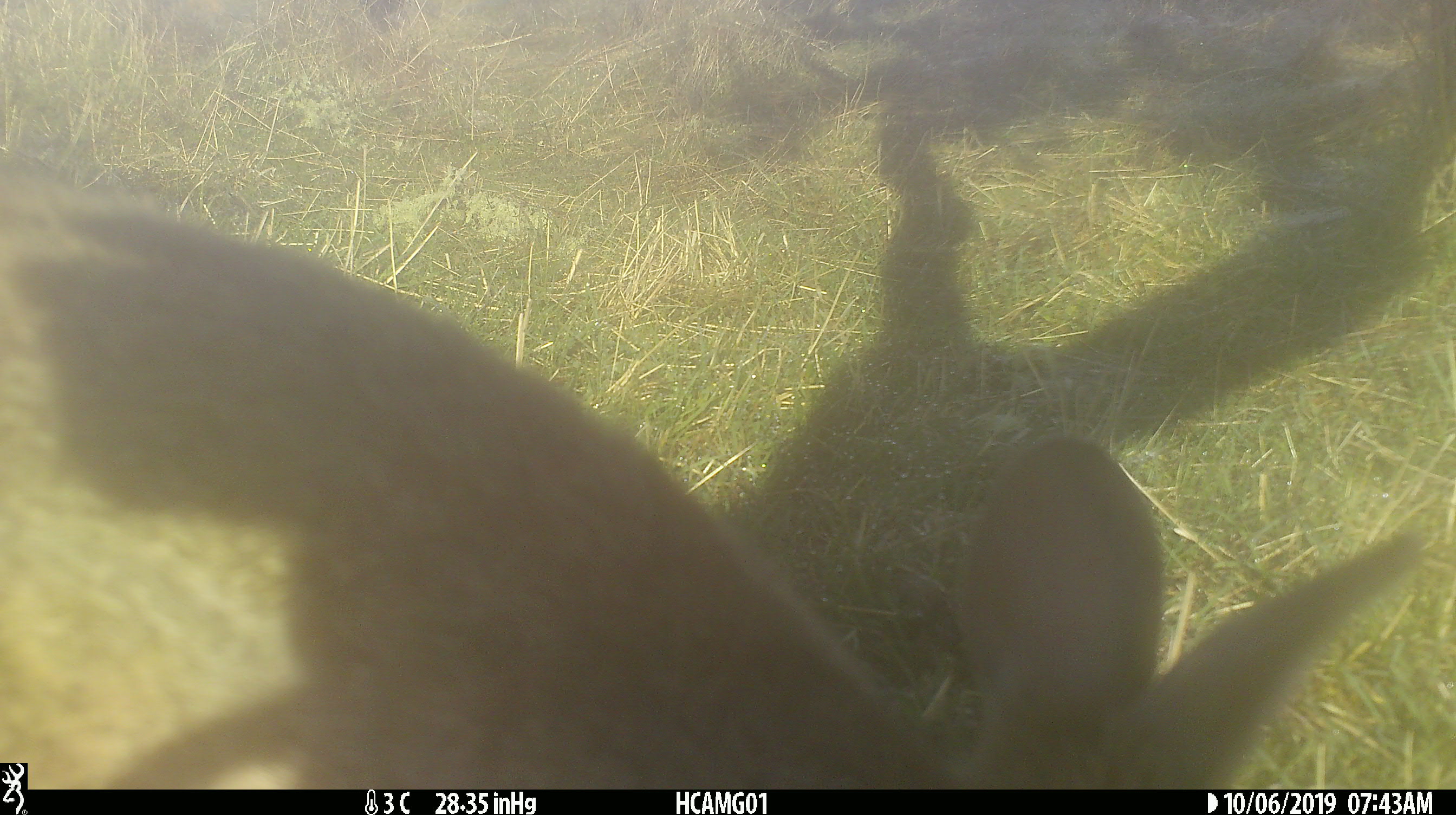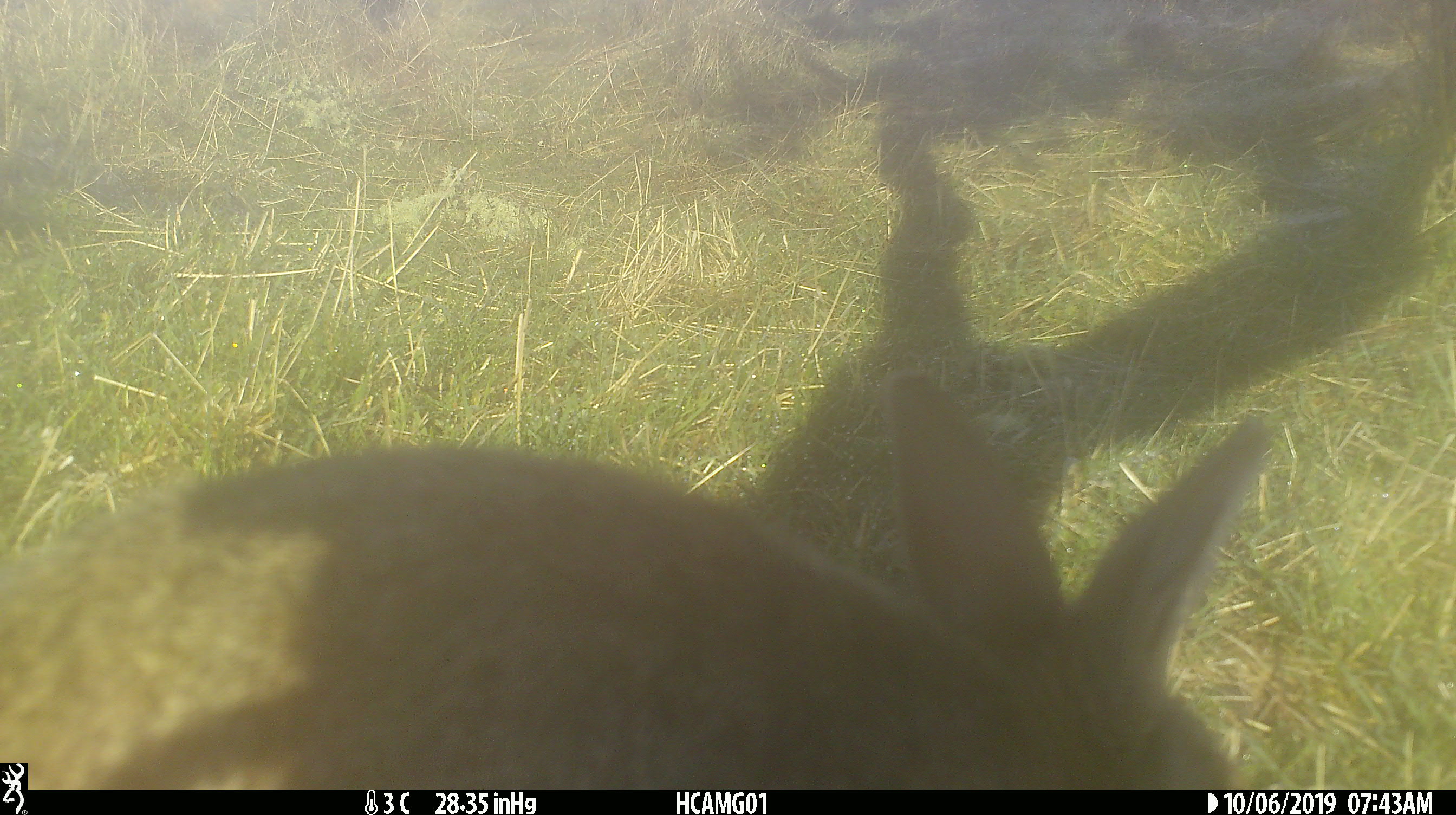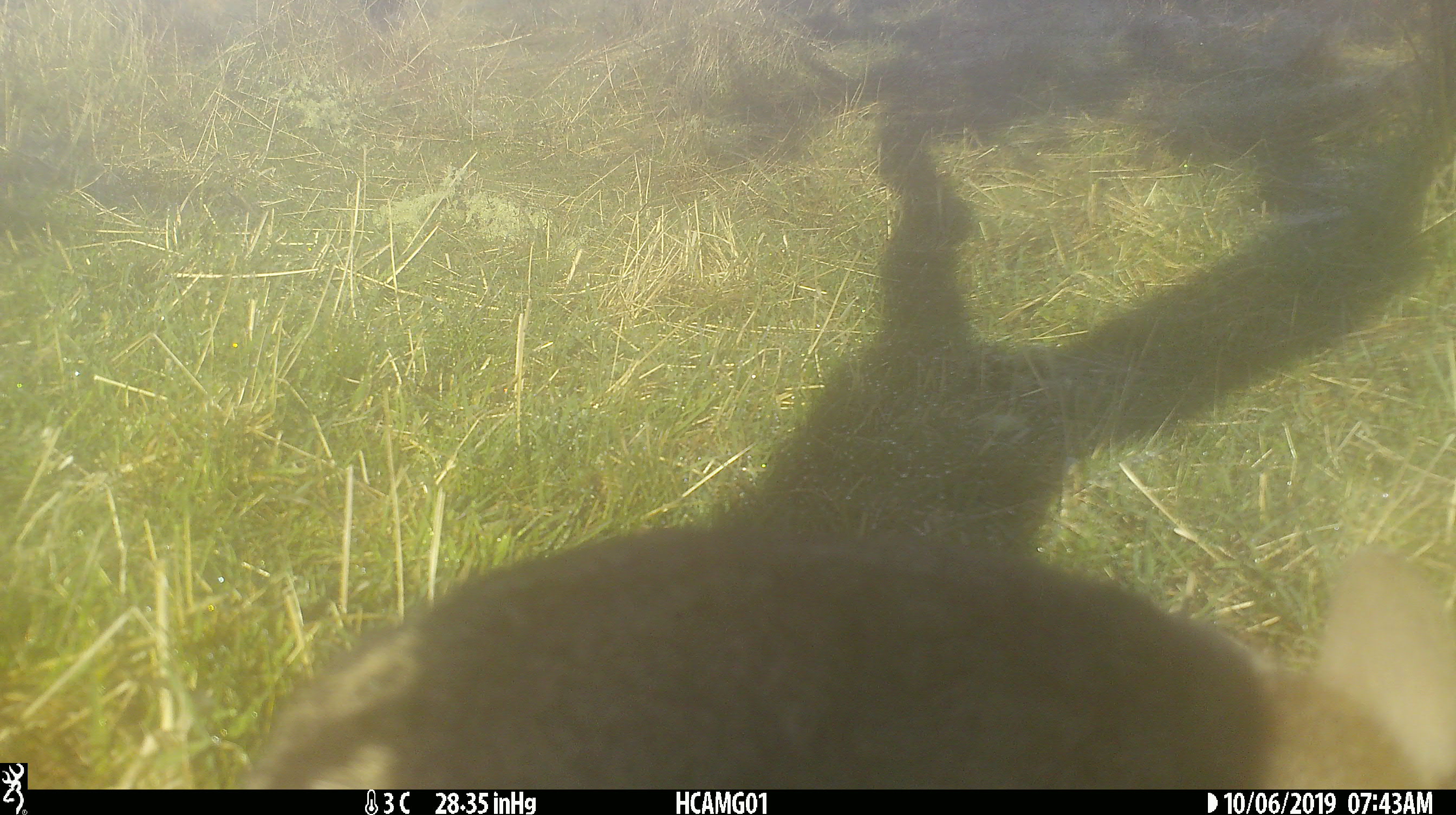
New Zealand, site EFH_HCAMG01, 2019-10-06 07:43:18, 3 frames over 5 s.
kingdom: Animalia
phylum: Chordata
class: Mammalia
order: Lagomorpha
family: Leporidae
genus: Oryctolagus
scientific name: Oryctolagus cuniculus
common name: european rabbit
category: rabbit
Rabbit (european rabbit) (Oryctolagus cuniculus).